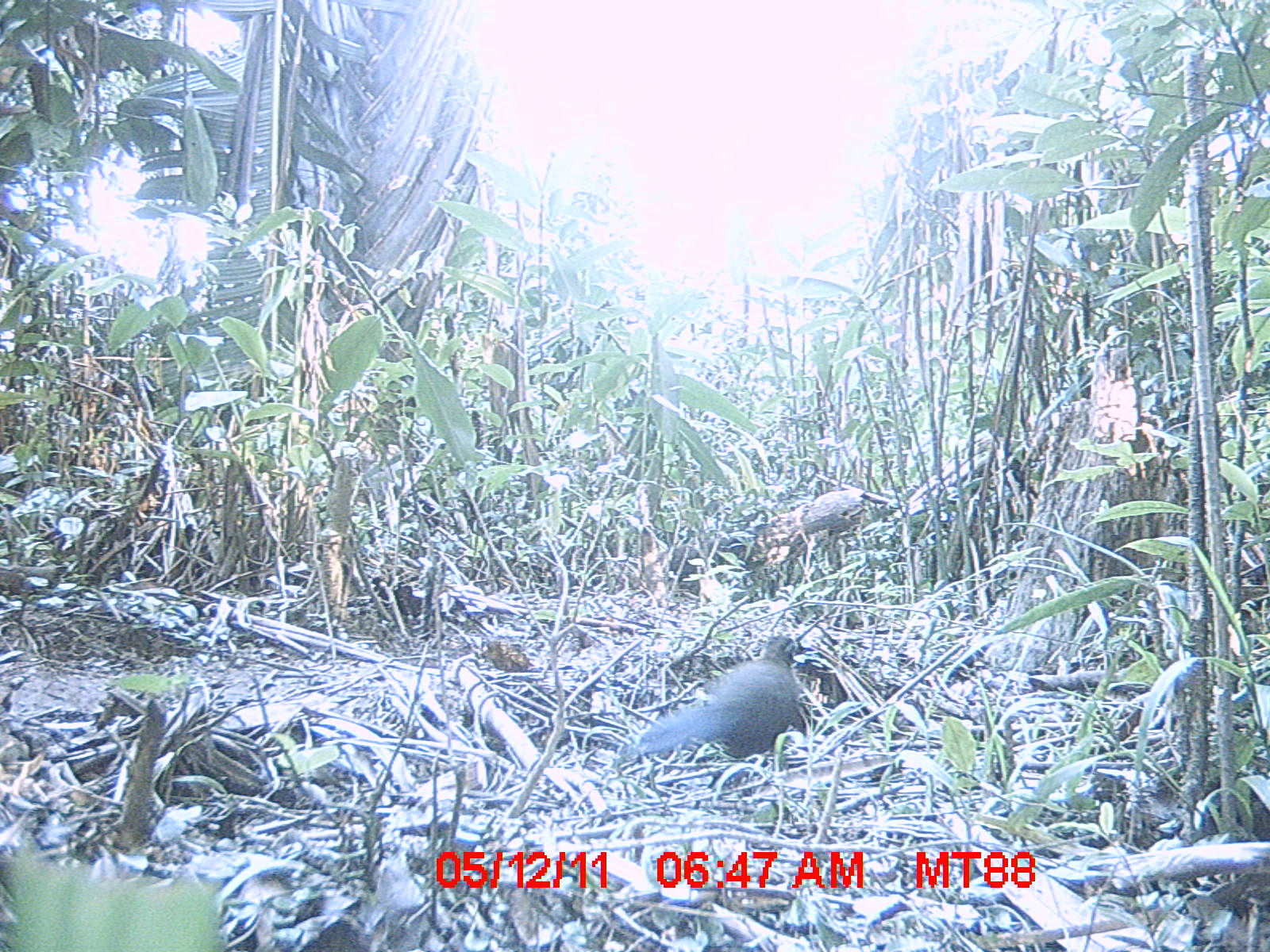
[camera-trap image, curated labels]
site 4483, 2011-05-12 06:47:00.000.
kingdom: Animalia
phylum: Chordata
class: Aves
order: Cuculiformes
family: Cuculidae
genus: Coua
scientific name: Coua serriana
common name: red-breasted coua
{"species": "Coua serriana (red-breasted coua)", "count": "1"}